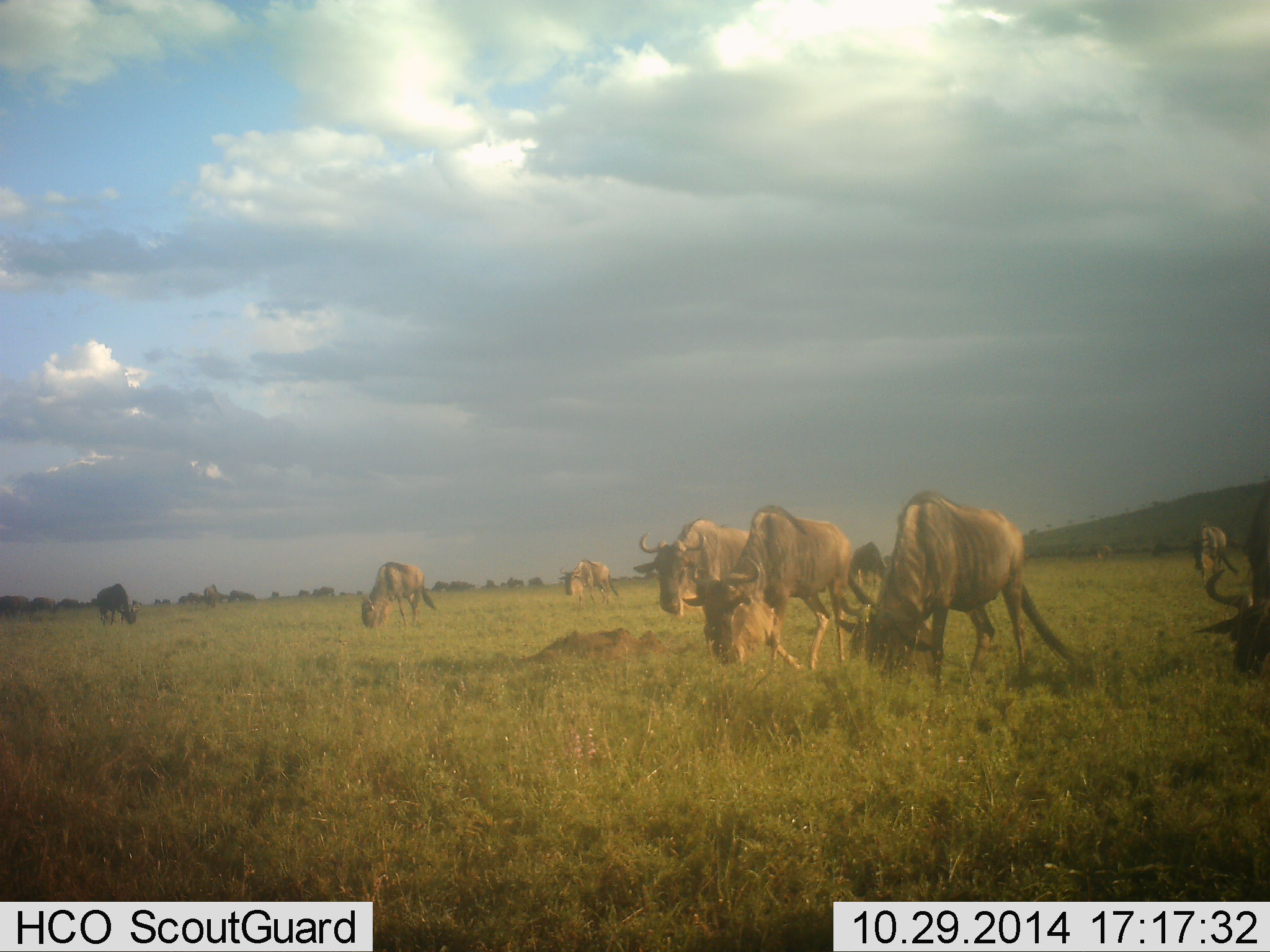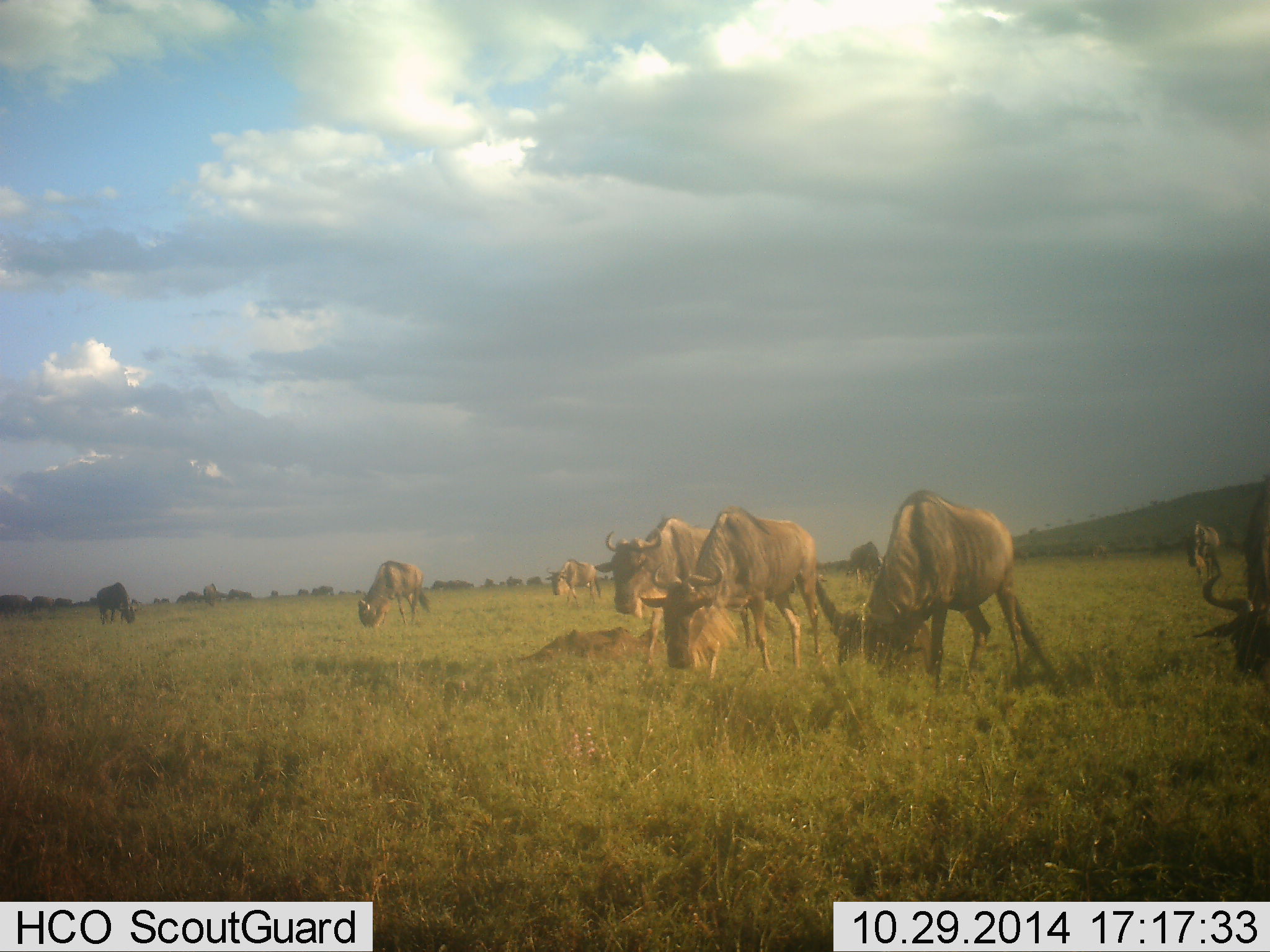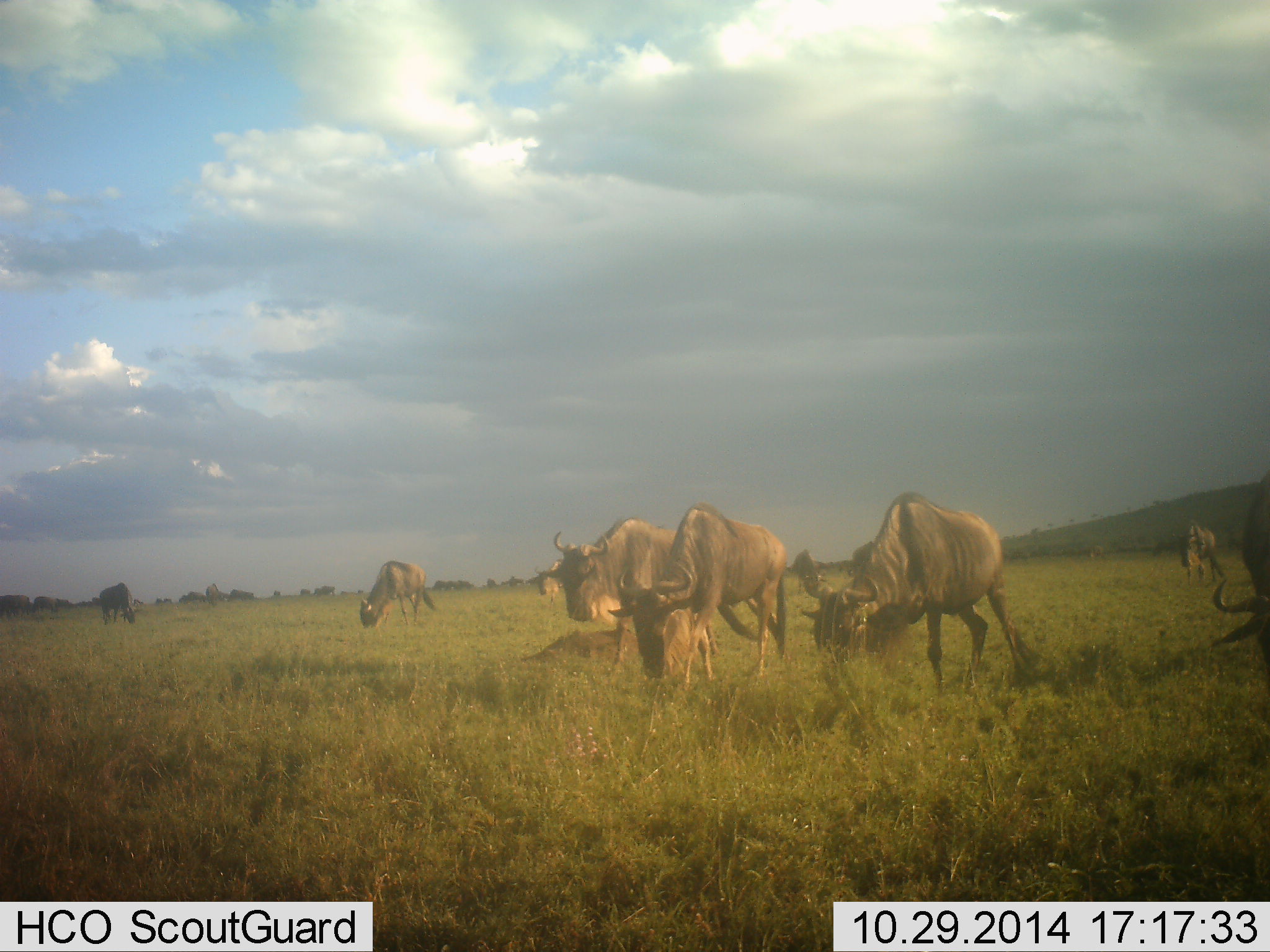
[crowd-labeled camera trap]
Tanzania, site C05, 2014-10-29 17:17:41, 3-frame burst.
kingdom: Animalia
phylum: Chordata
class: Mammalia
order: Artiodactyla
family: Bovidae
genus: Connochaetes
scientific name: Connochaetes taurinus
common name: blue wildebeest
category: wildebeest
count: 10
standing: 10%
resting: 20%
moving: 50%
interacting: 0%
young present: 0%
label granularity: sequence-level